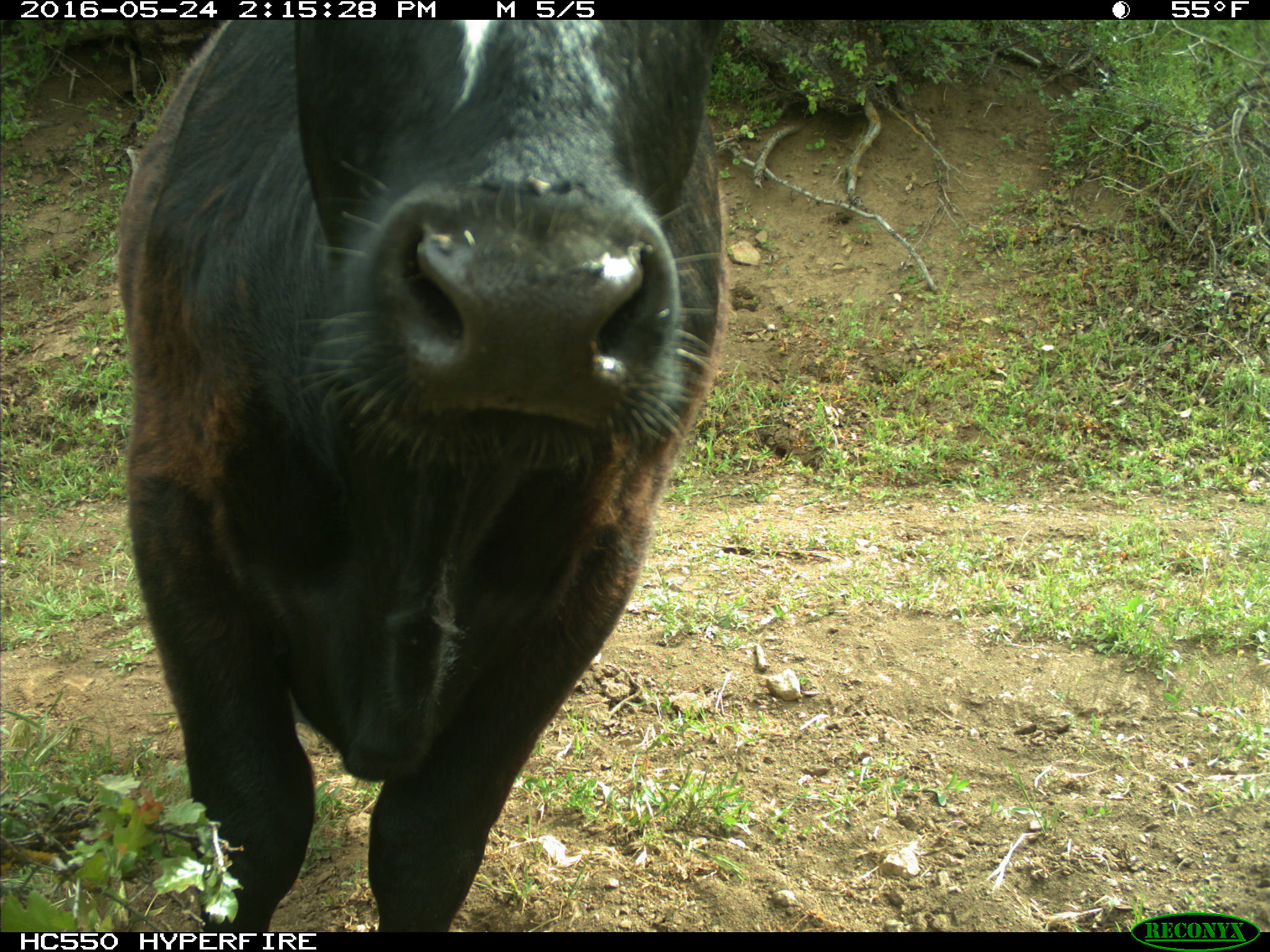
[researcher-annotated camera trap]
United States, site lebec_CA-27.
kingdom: Animalia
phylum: Chordata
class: Mammalia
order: Artiodactyla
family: Bovidae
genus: Bos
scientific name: Bos taurus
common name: domestic cow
Bos taurus (domestic cow).